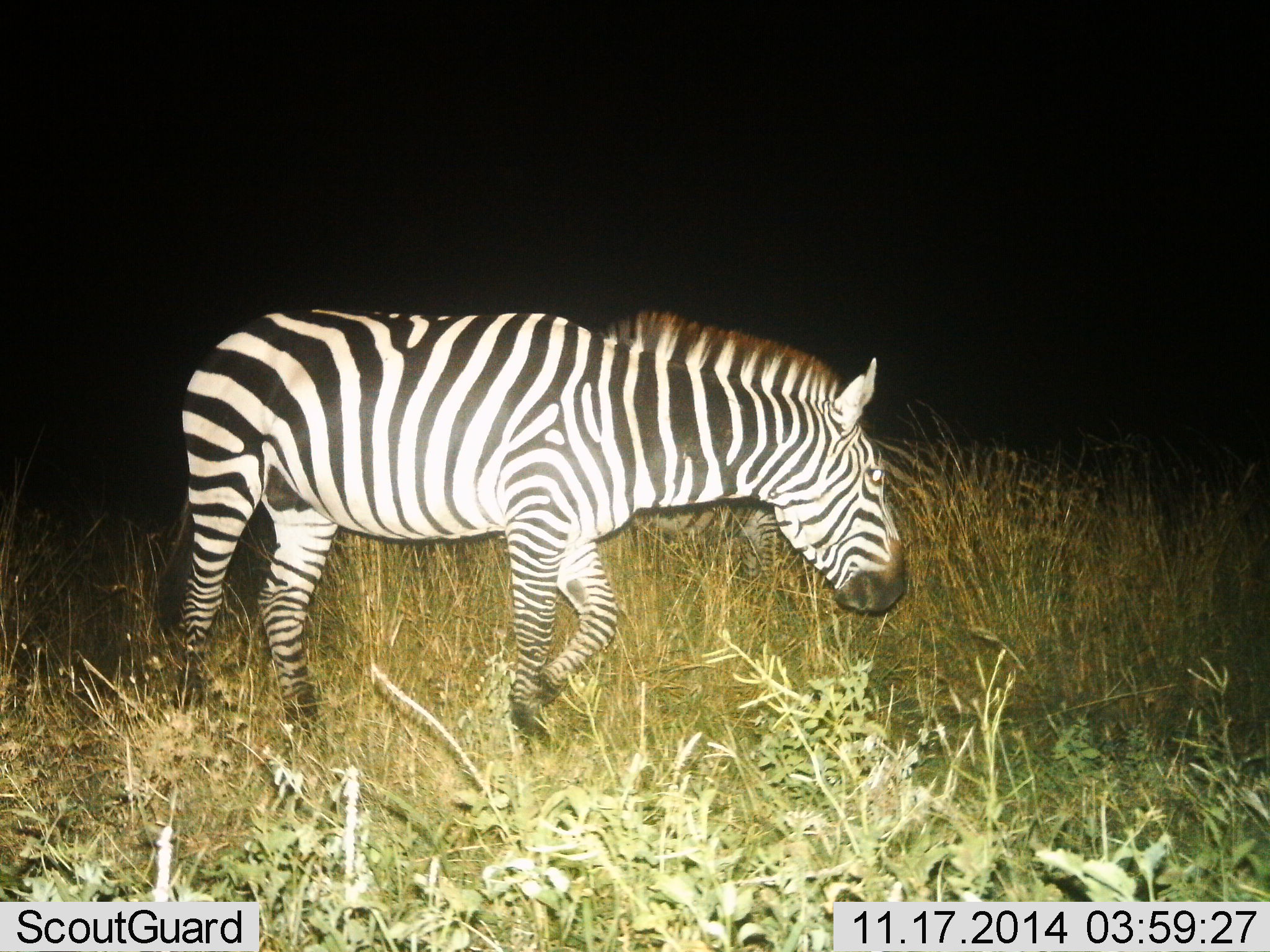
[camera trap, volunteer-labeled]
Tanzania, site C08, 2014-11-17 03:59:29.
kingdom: Animalia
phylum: Chordata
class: Mammalia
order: Perissodactyla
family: Equidae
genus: Equus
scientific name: Equus quagga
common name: plains zebra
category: zebra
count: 1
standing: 30%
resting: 0%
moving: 70%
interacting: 0%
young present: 0%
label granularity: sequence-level